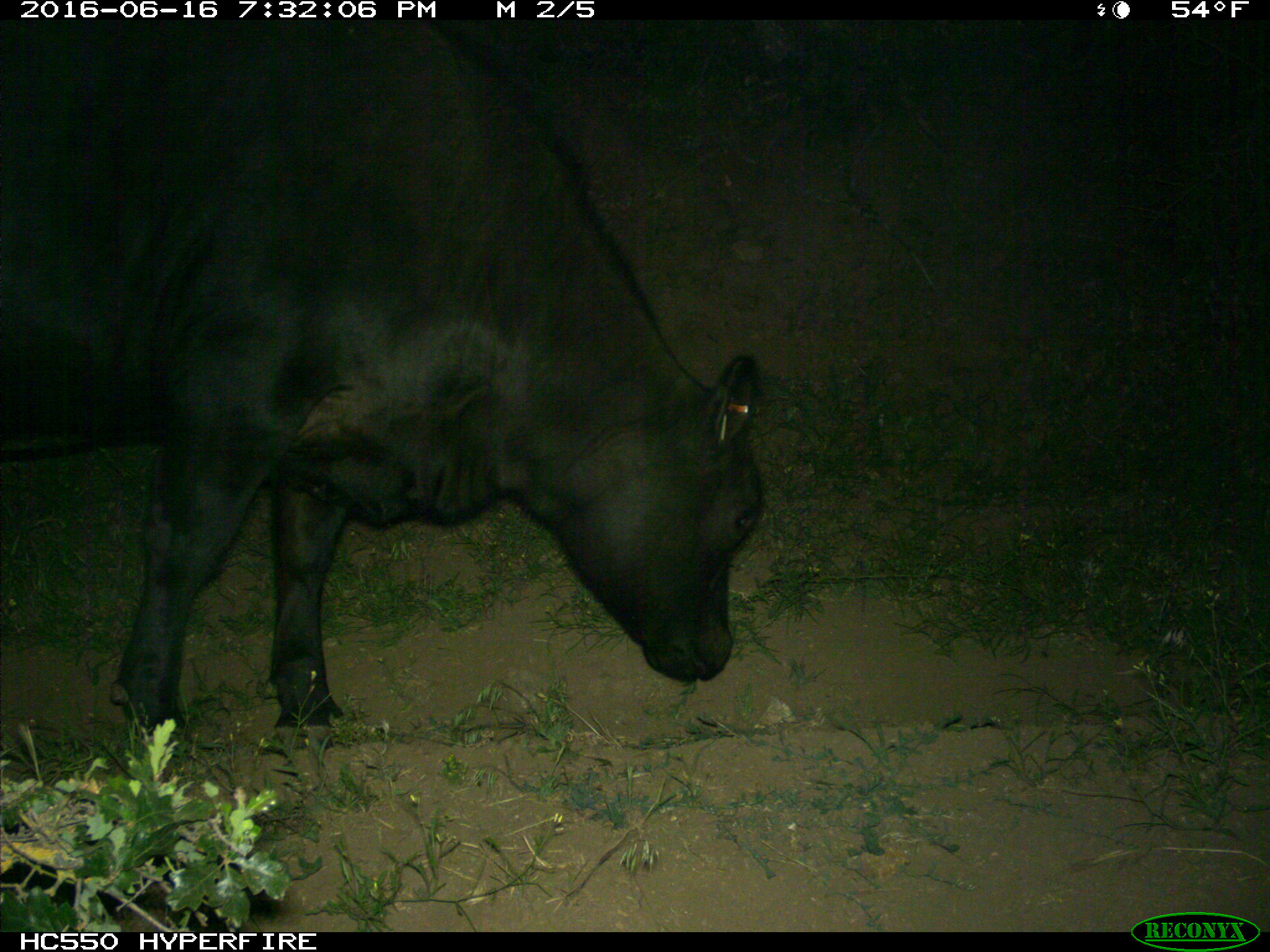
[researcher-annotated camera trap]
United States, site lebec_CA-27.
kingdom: Animalia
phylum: Chordata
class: Mammalia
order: Artiodactyla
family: Bovidae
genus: Bos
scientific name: Bos taurus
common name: domestic cow